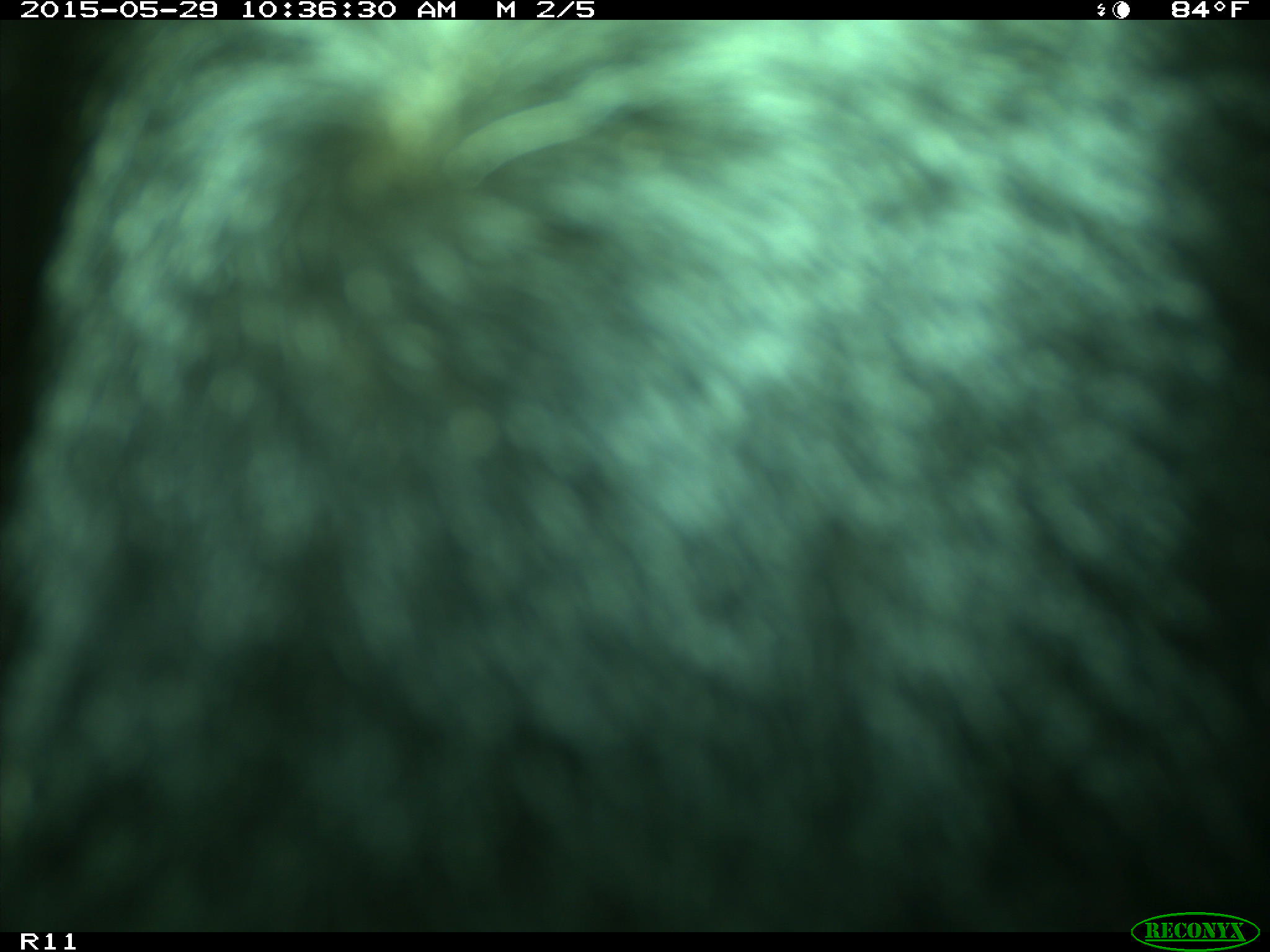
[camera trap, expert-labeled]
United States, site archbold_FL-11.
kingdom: Animalia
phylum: Chordata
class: Mammalia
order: Artiodactyla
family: Bovidae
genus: Bos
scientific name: Bos taurus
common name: domestic cow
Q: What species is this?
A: Bos taurus (domestic cow).